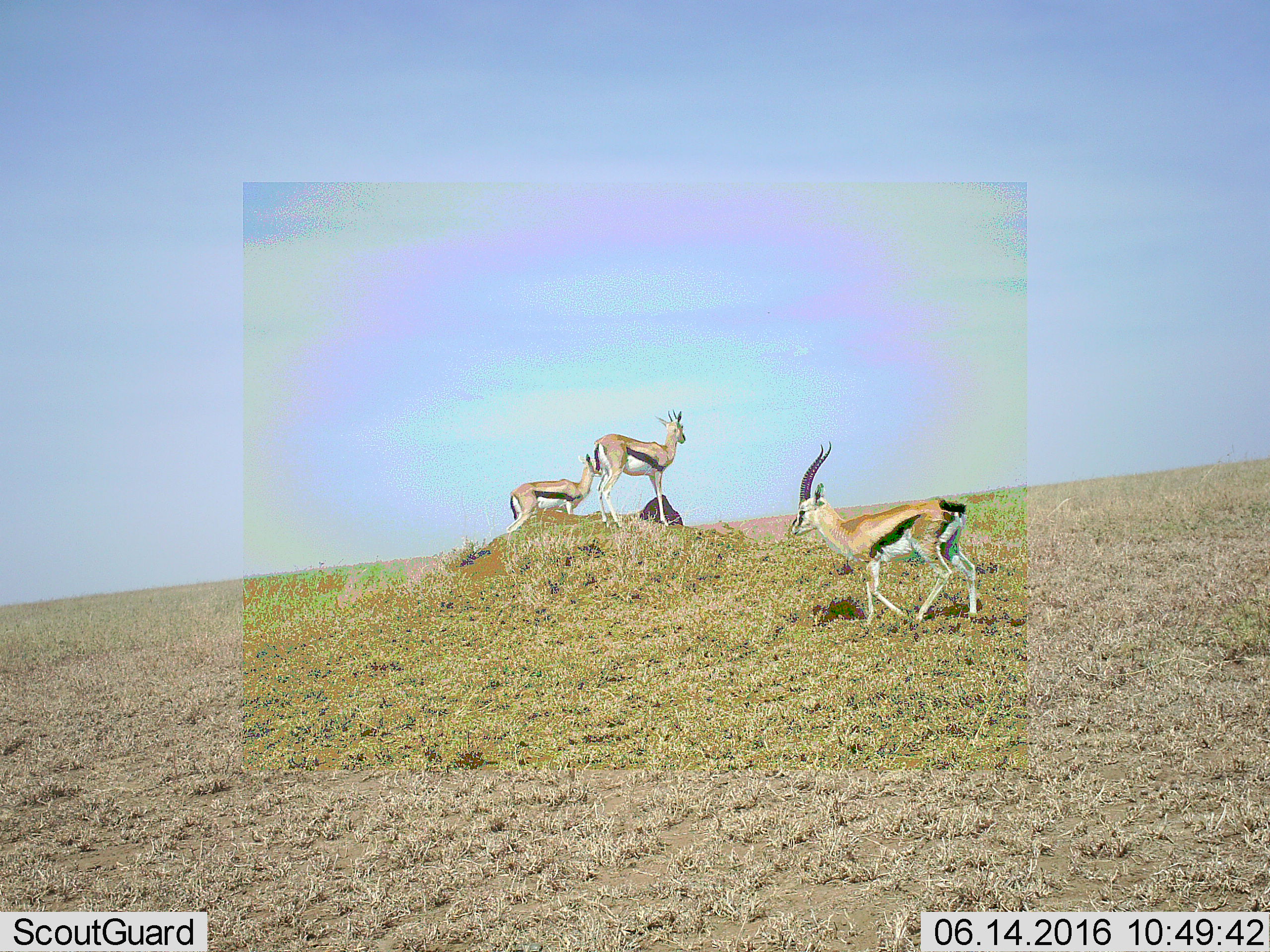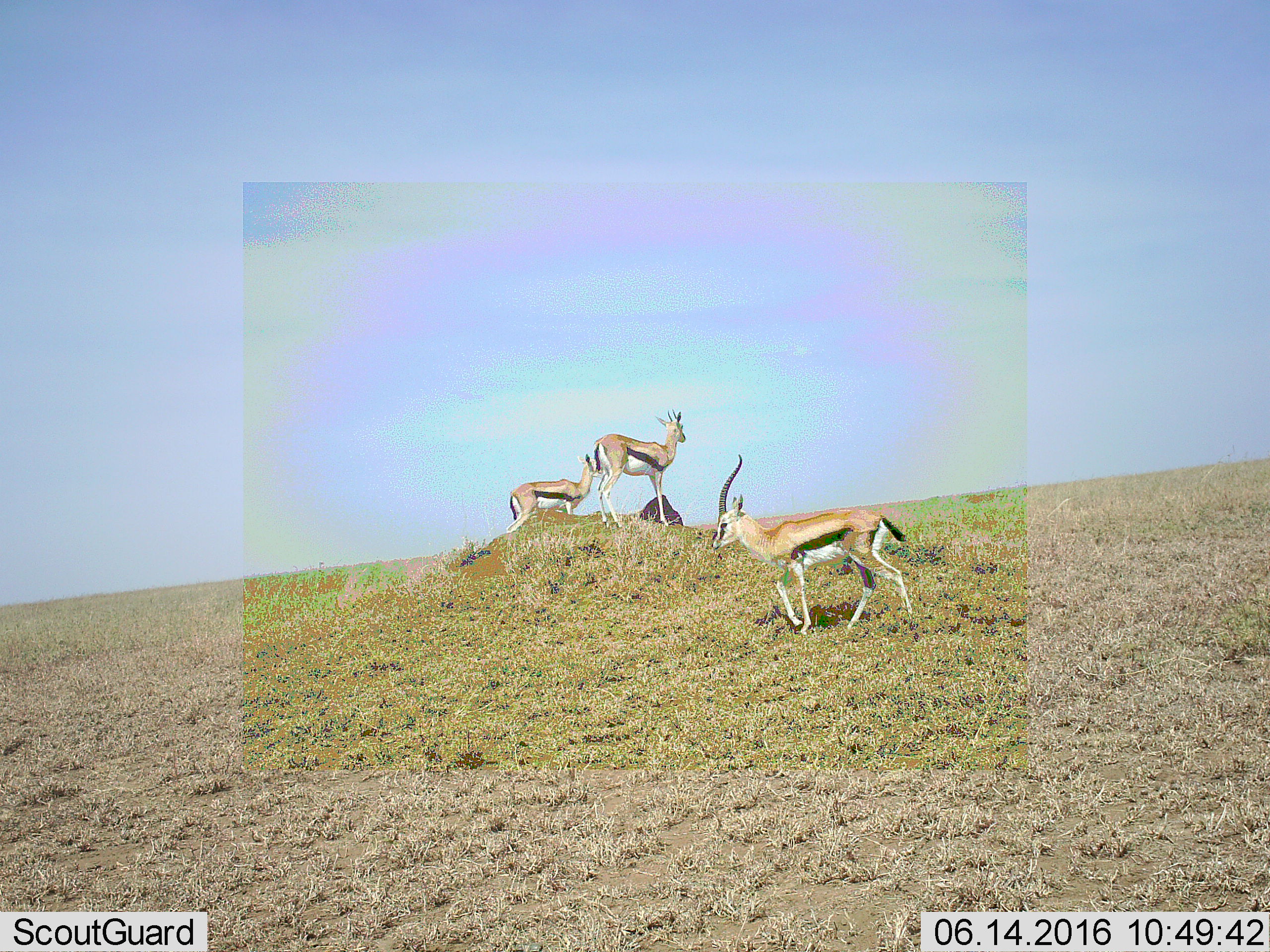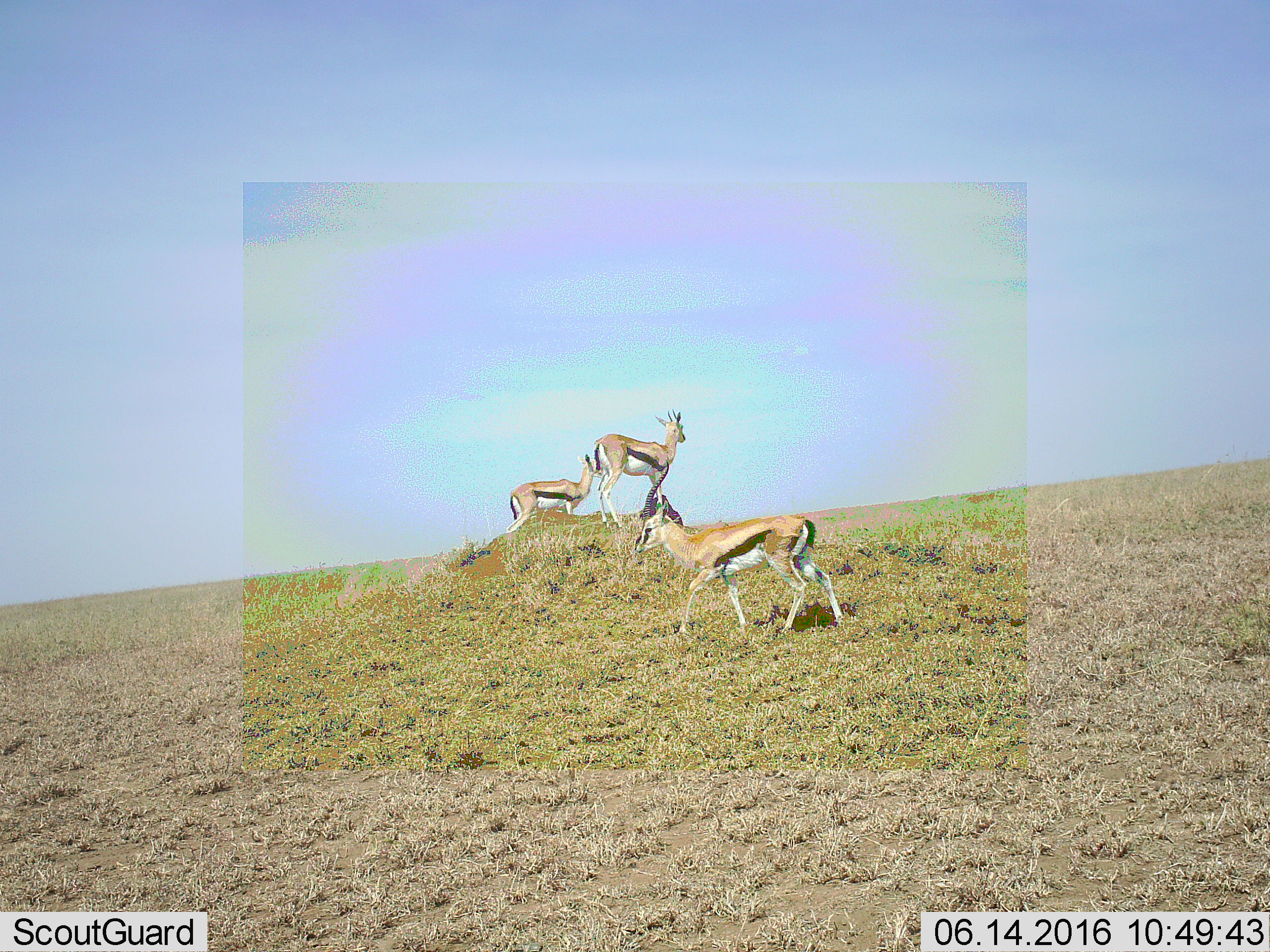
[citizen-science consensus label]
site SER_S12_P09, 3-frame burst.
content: unidentified animal